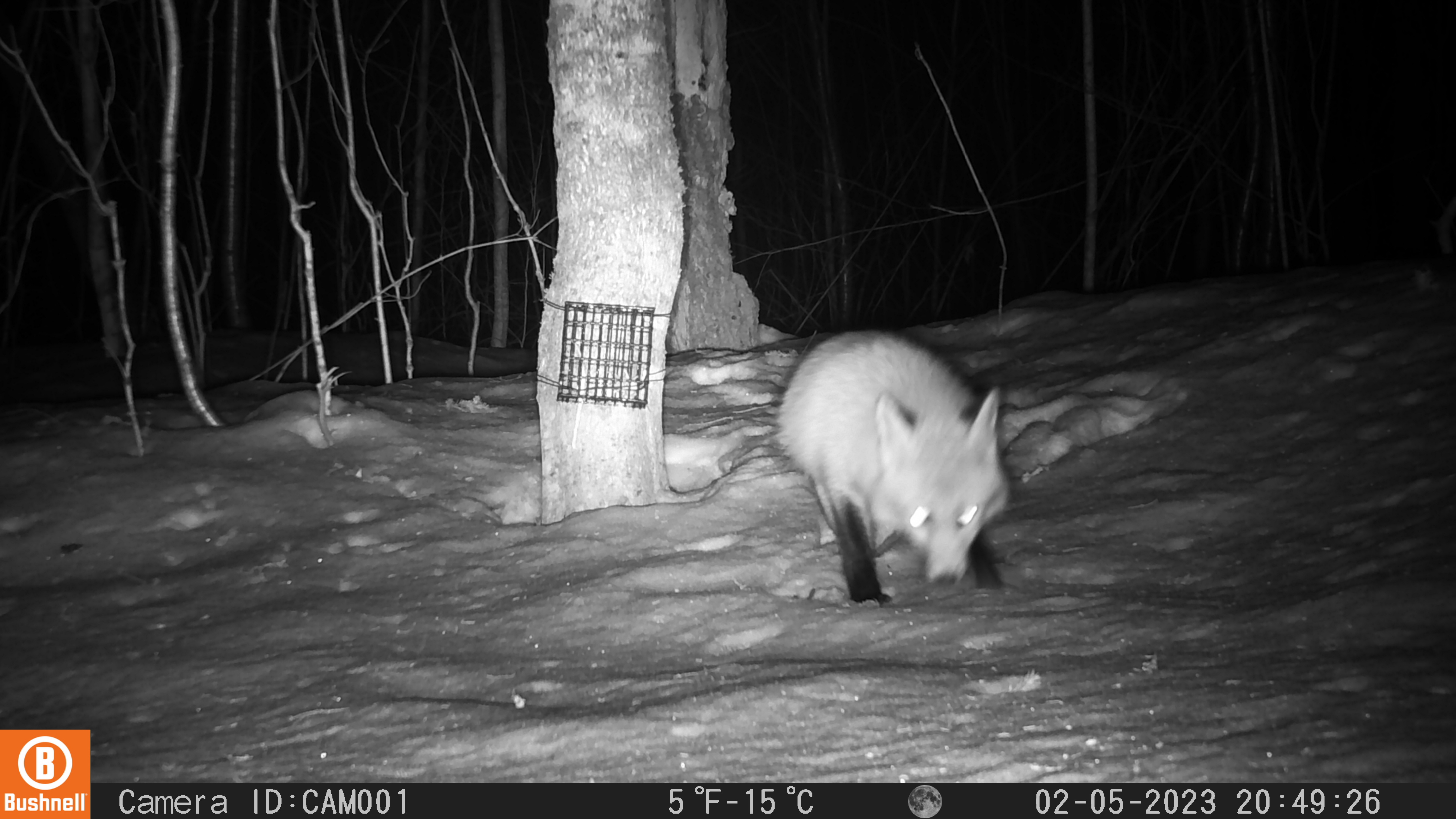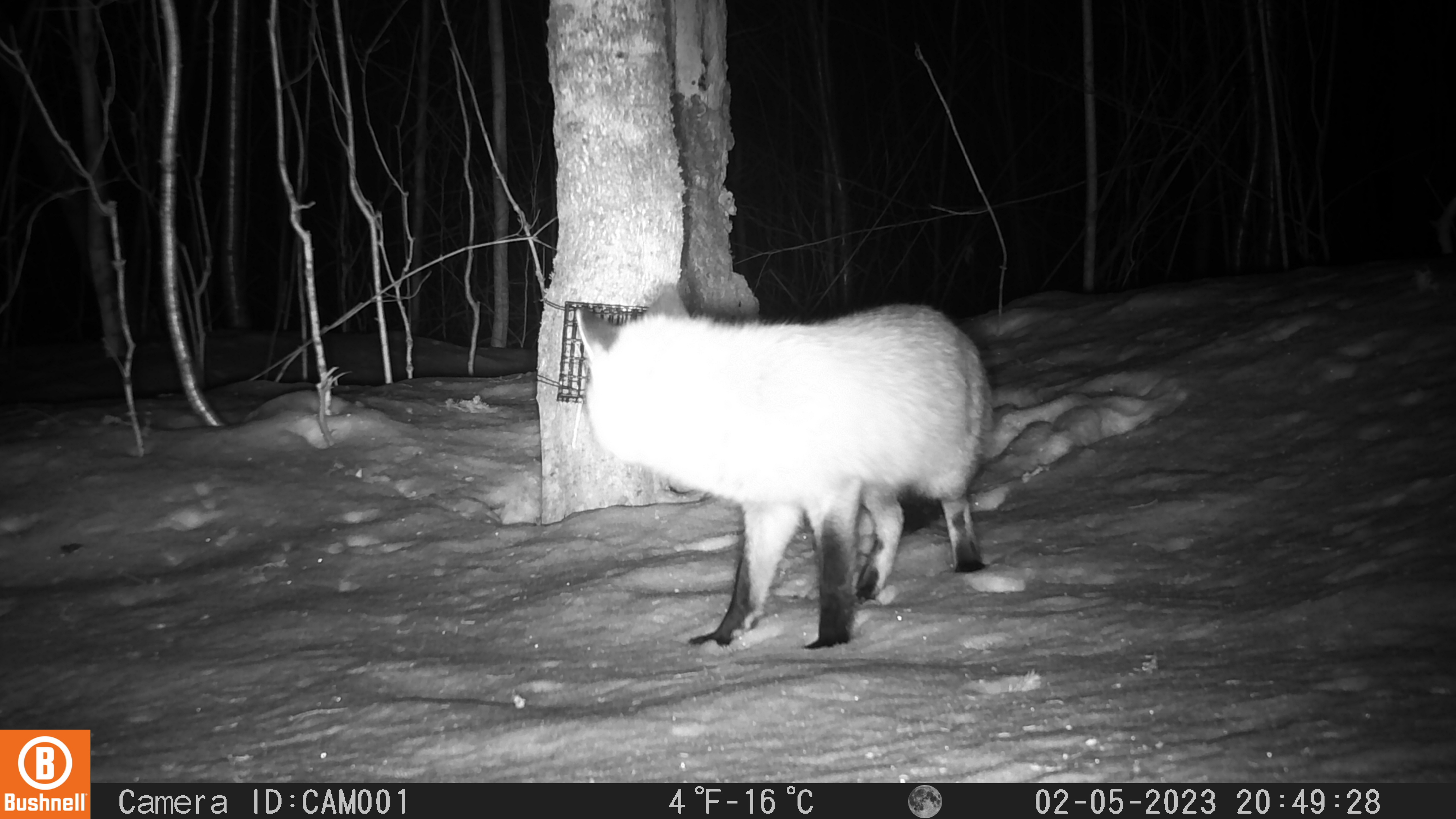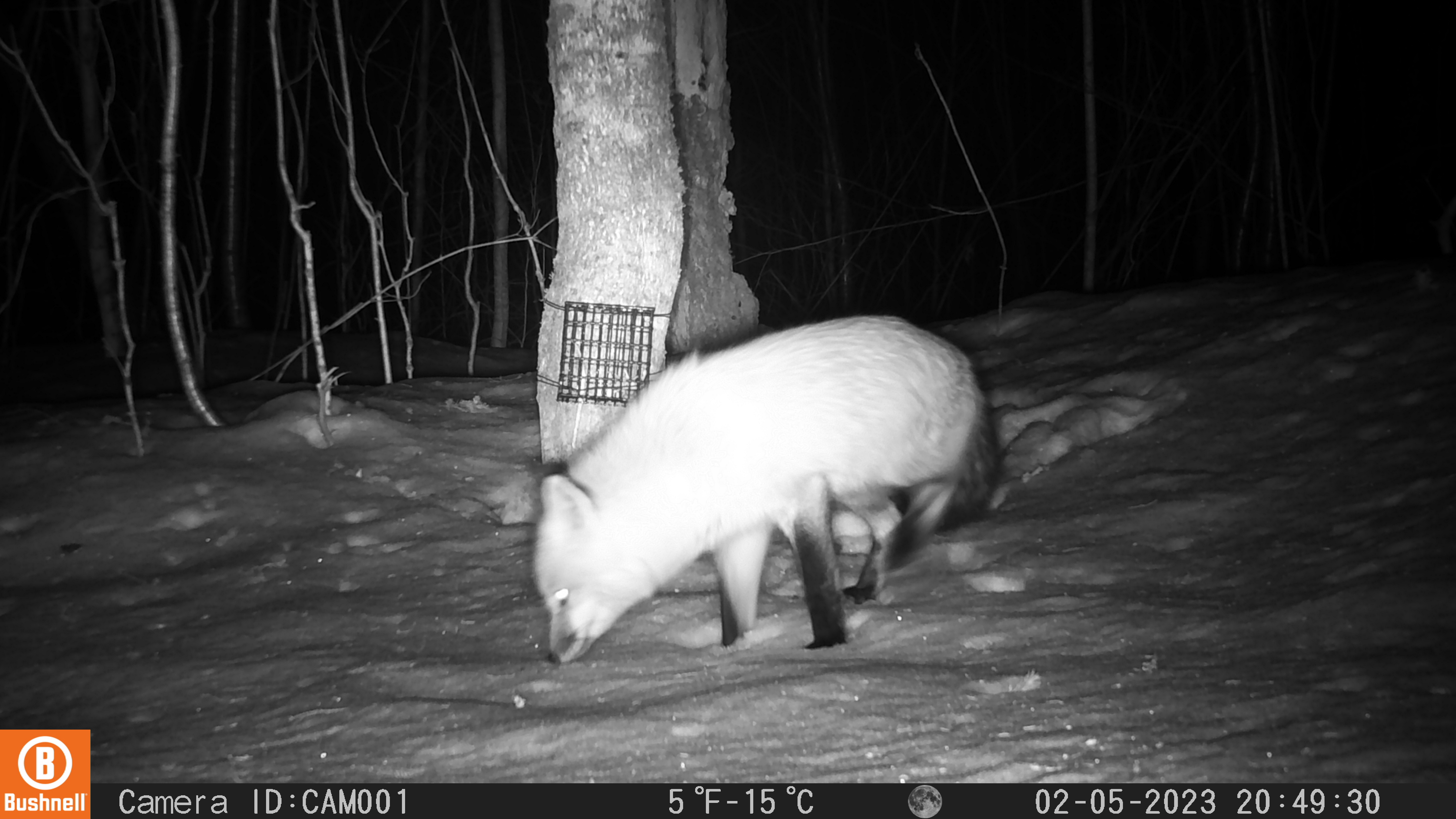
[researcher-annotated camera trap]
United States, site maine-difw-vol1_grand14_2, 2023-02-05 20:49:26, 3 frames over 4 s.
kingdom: Animalia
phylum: Chordata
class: Mammalia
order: Carnivora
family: Canidae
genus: Vulpes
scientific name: Vulpes vulpes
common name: red fox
Red fox (Vulpes vulpes).